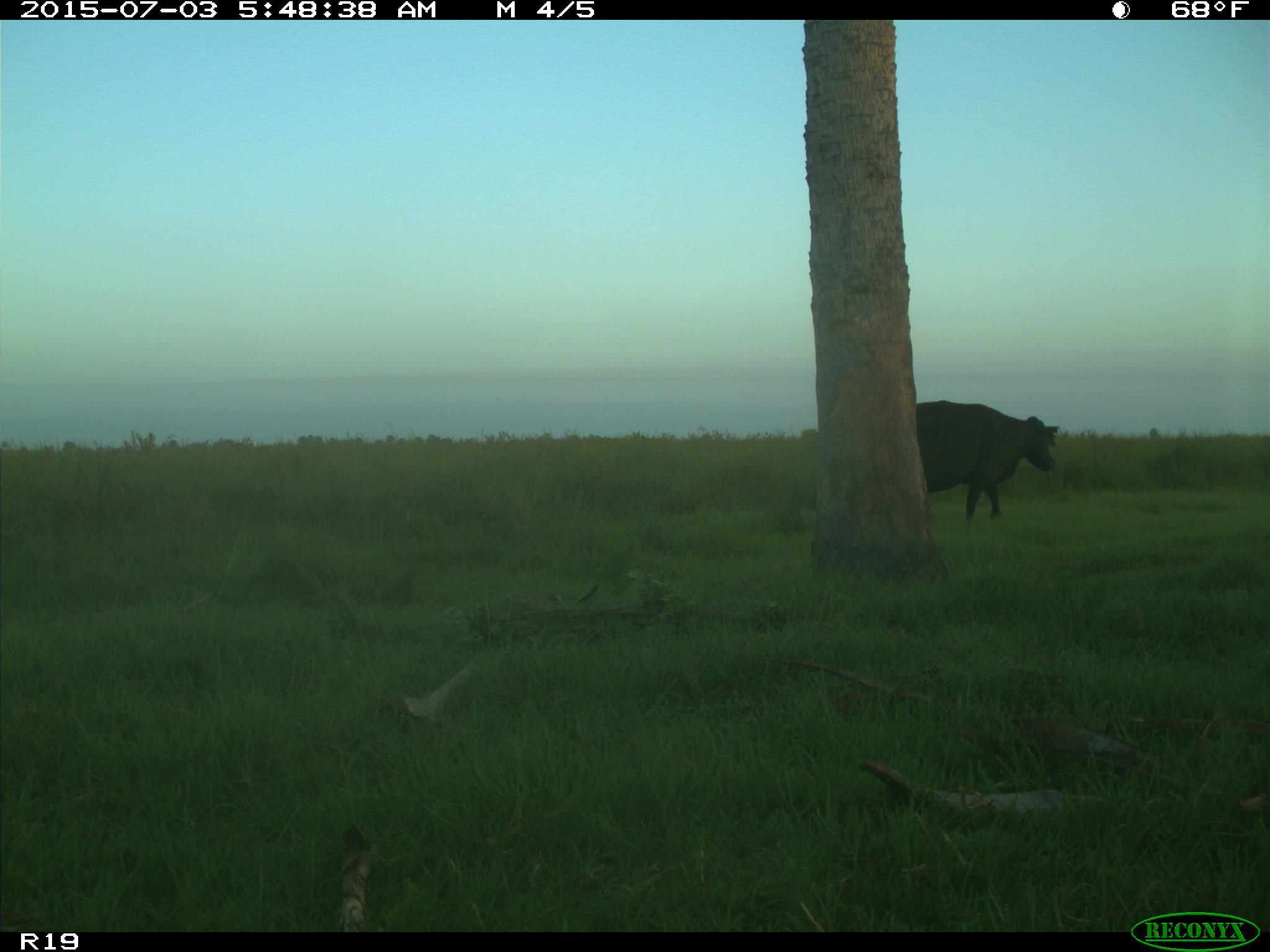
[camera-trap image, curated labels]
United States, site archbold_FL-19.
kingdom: Animalia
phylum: Chordata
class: Mammalia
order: Artiodactyla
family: Bovidae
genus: Bos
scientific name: Bos taurus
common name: domestic cow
Bos taurus (domestic cow).